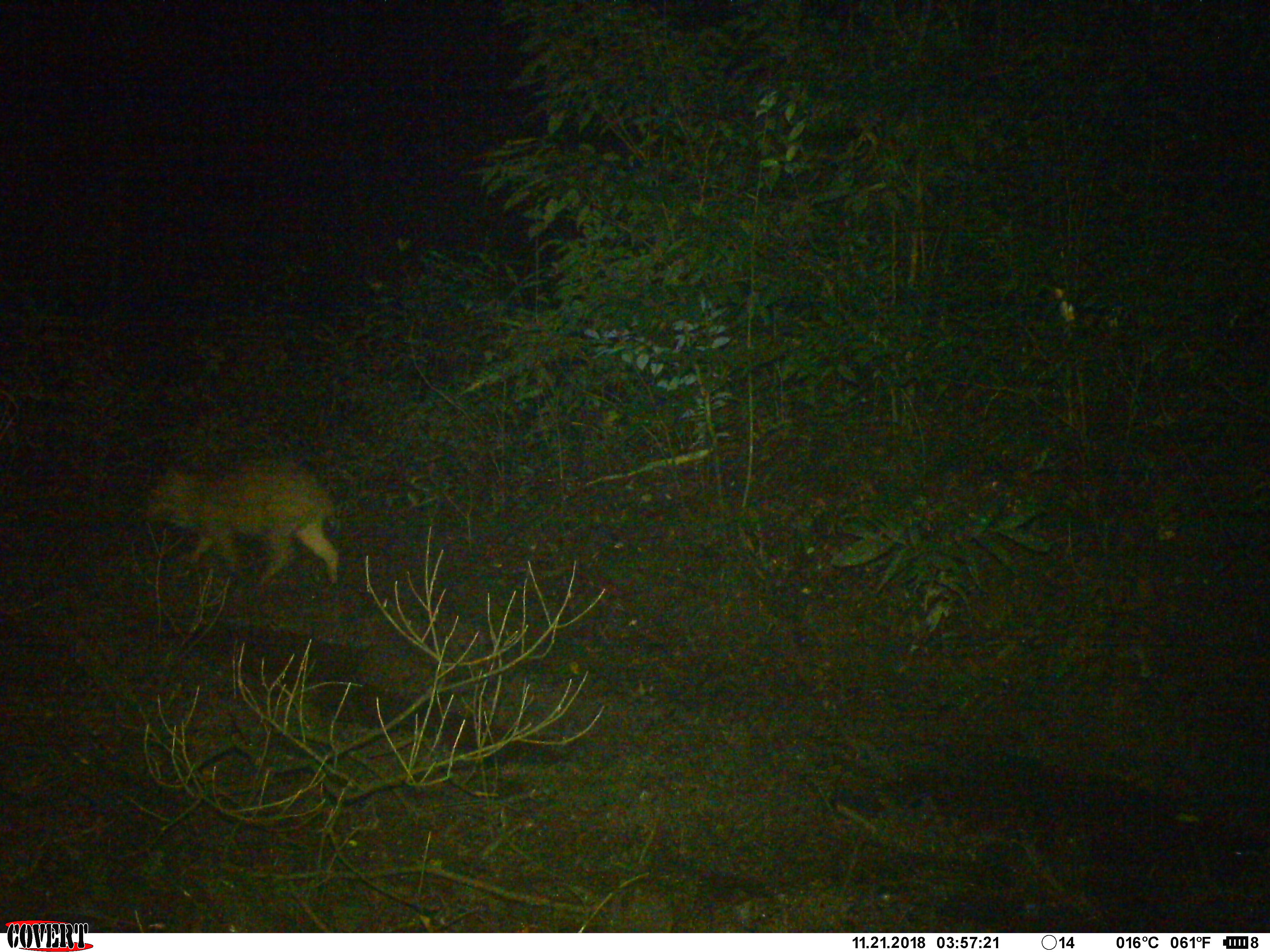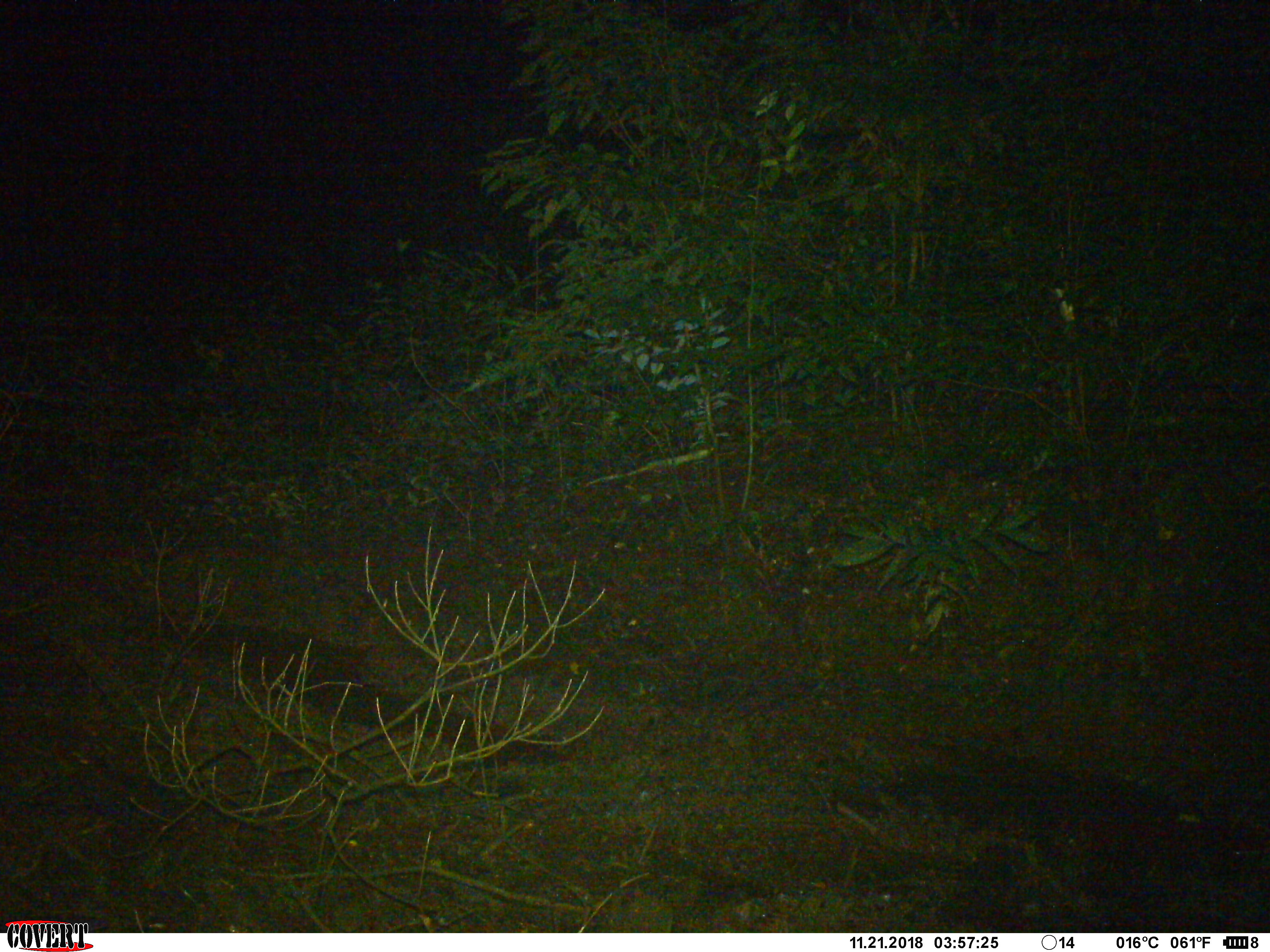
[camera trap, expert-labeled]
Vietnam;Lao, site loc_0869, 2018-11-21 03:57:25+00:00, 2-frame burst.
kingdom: Animalia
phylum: Chordata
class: Mammalia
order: Artiodactyla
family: Suidae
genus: Sus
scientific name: Sus scrofa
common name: eurasian wild pig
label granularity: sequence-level